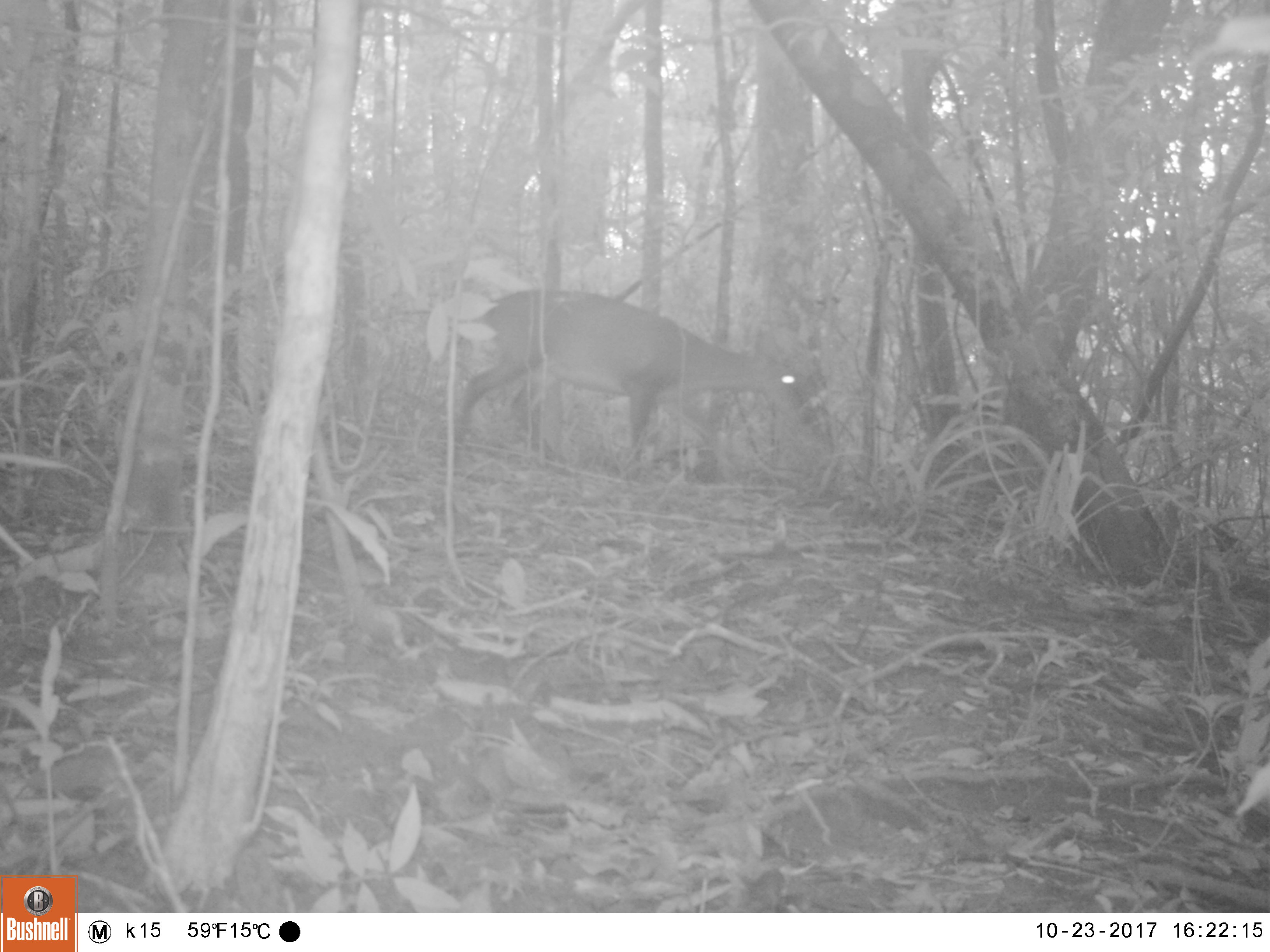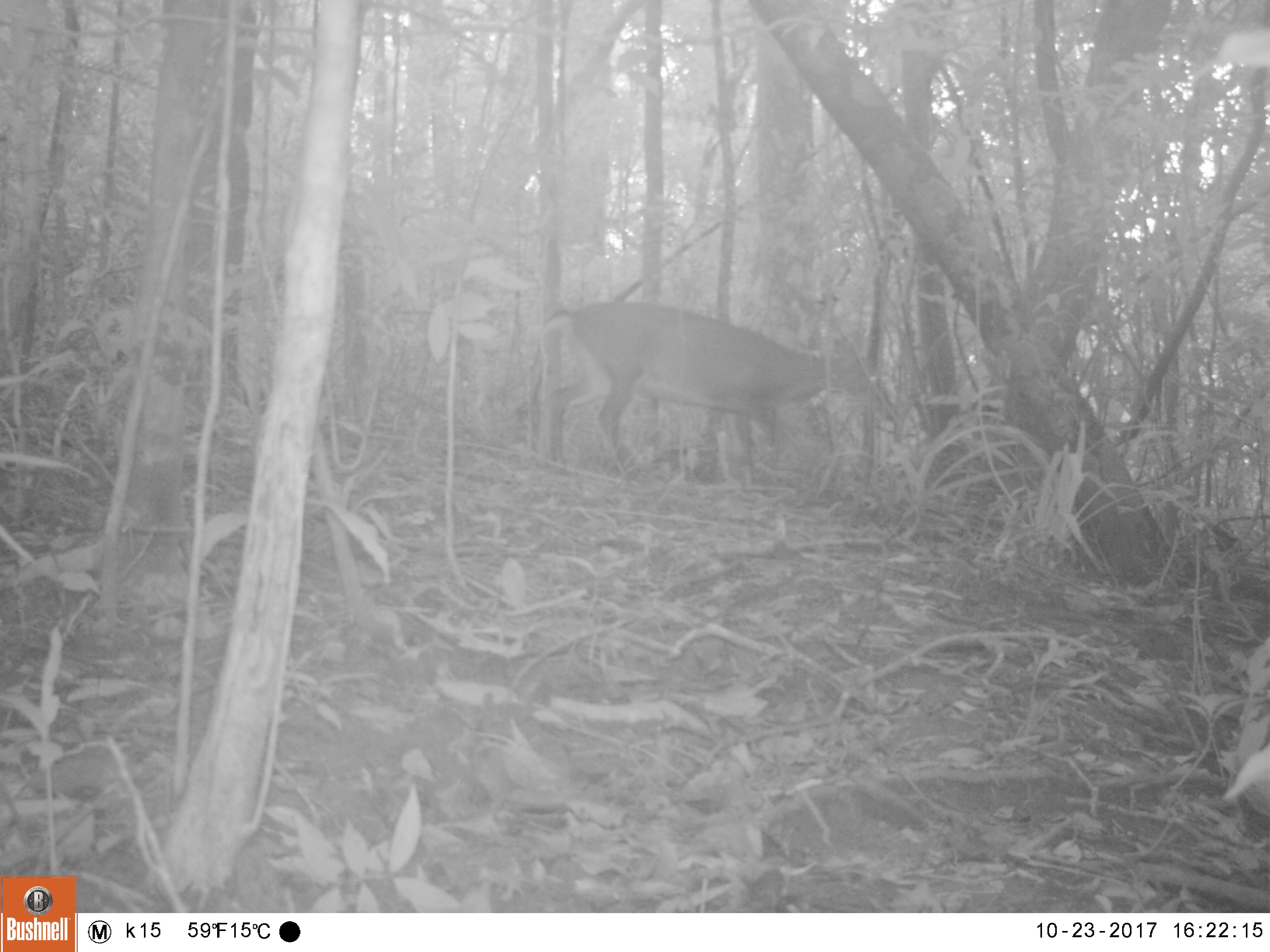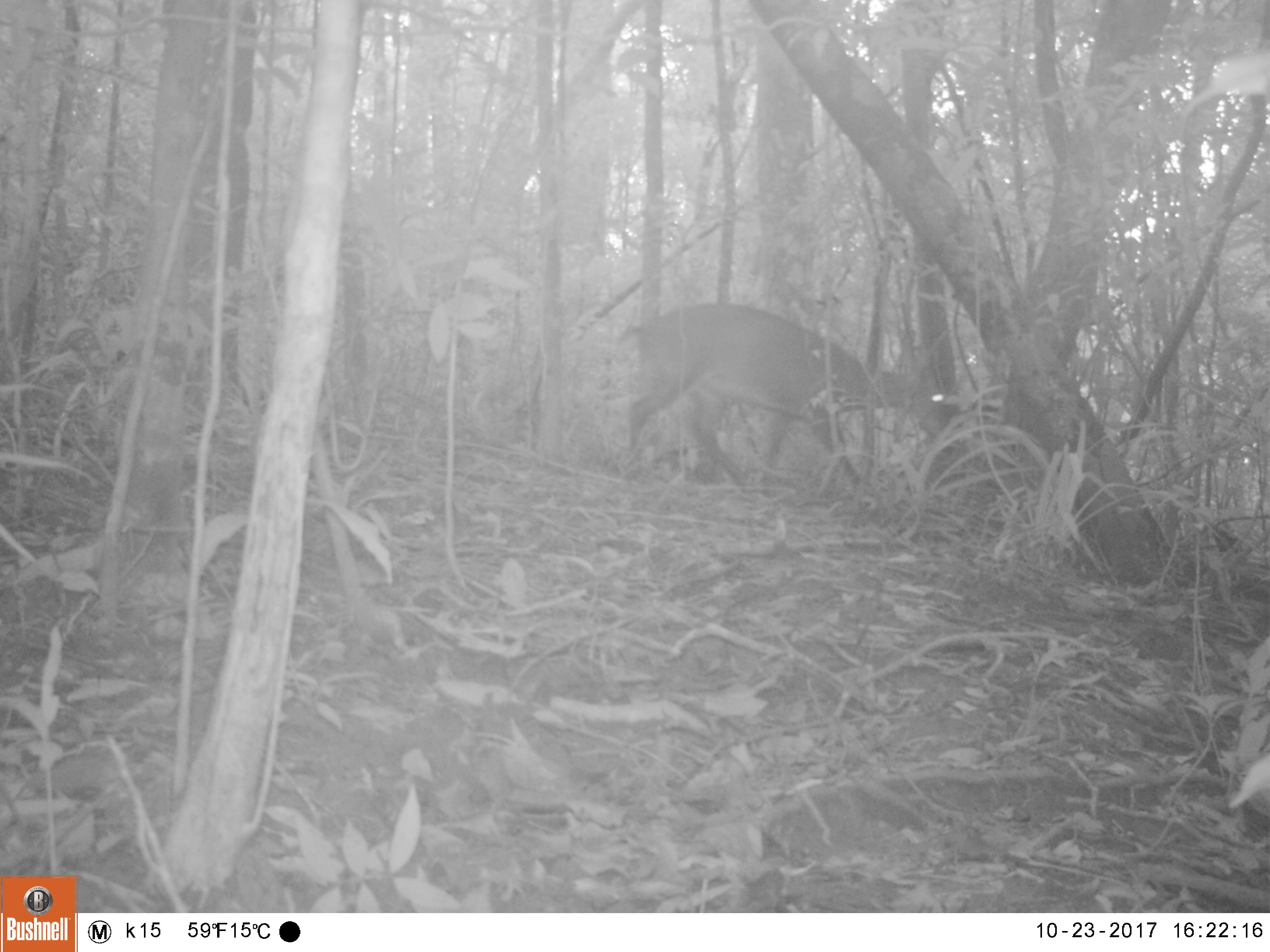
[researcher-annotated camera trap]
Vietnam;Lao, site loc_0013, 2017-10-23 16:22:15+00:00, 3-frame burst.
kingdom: Animalia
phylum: Chordata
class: Mammalia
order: Artiodactyla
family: Cervidae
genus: Muntiacus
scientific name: Muntiacus vuquangensis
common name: large-antlered muntjac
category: large antlered muntjac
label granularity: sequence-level